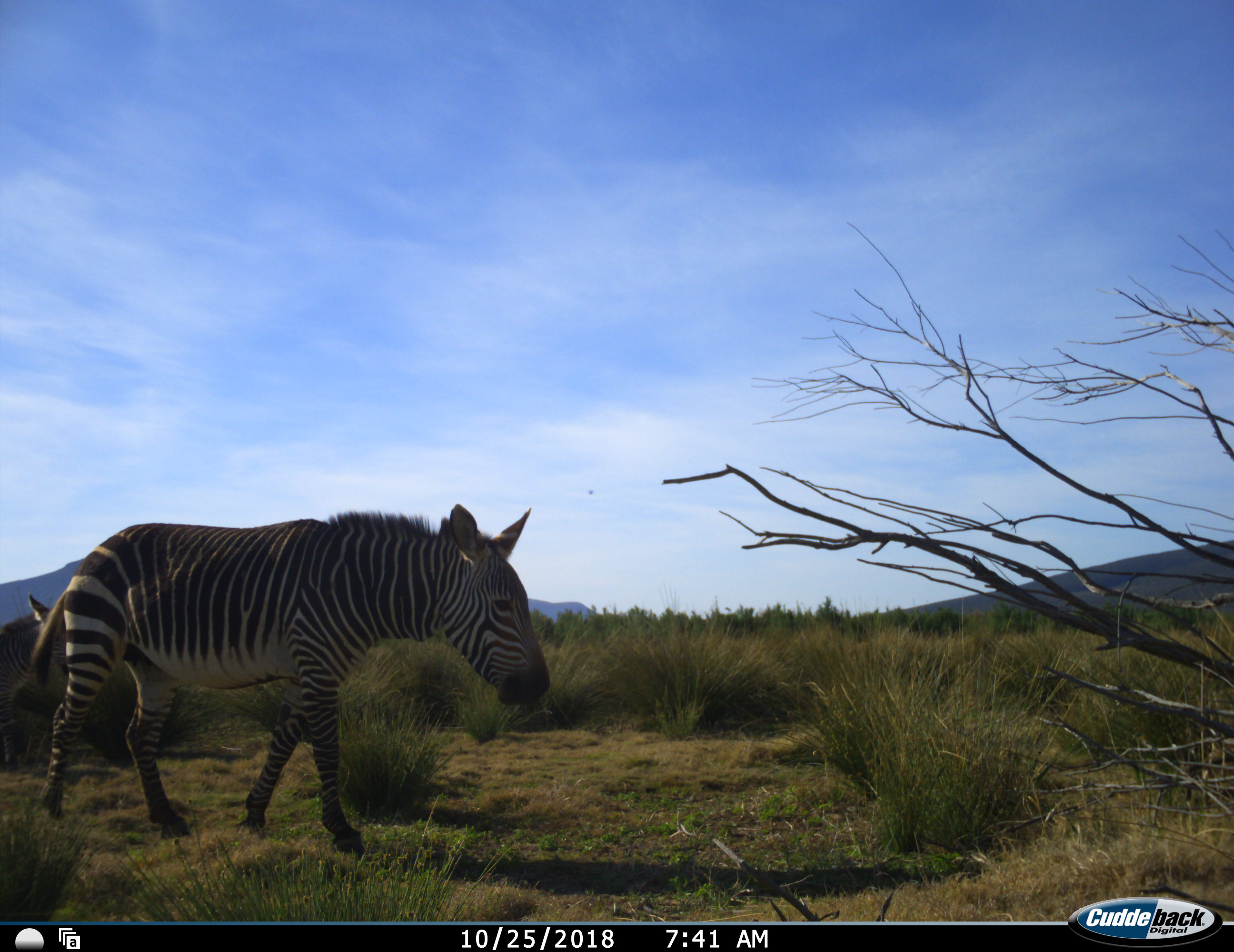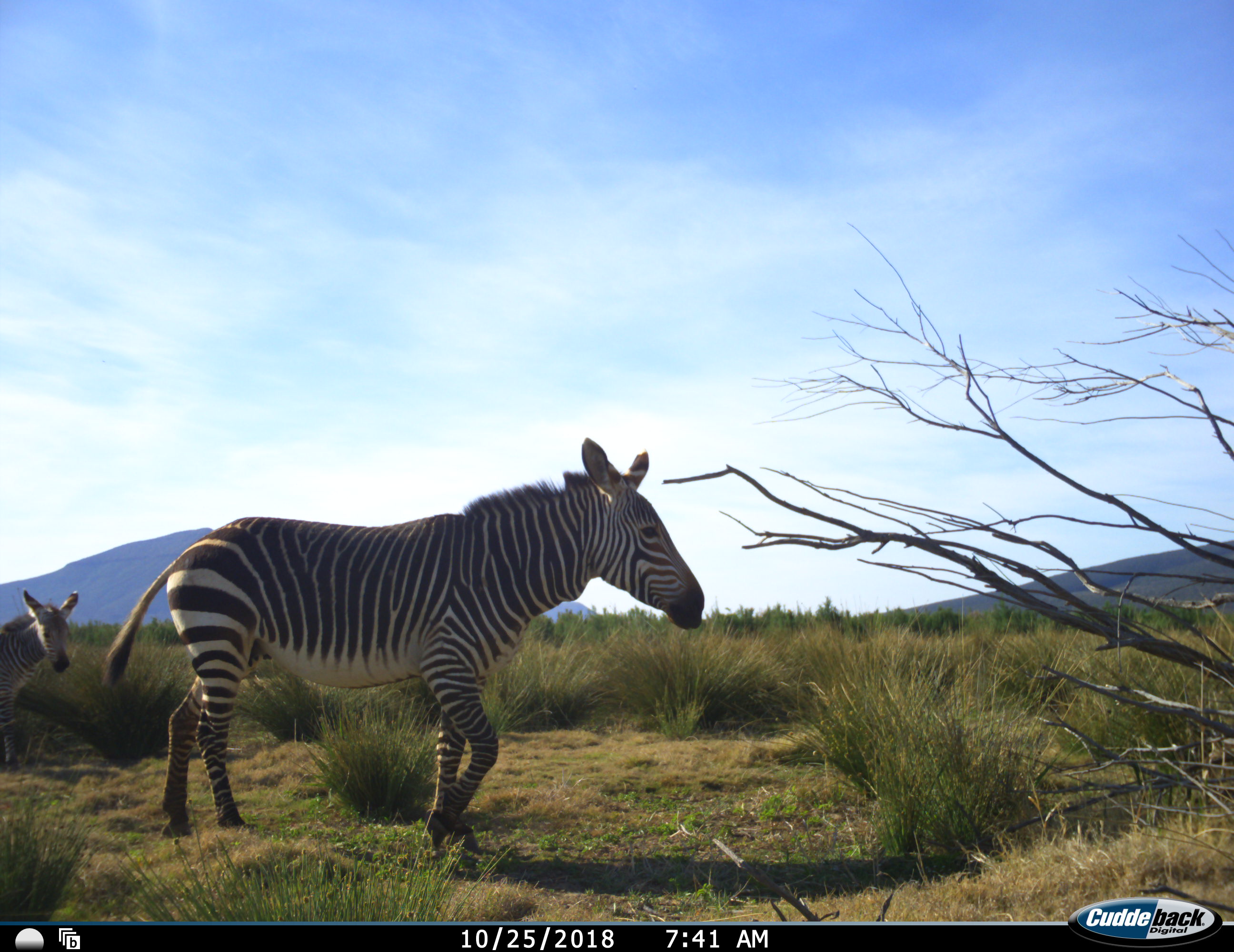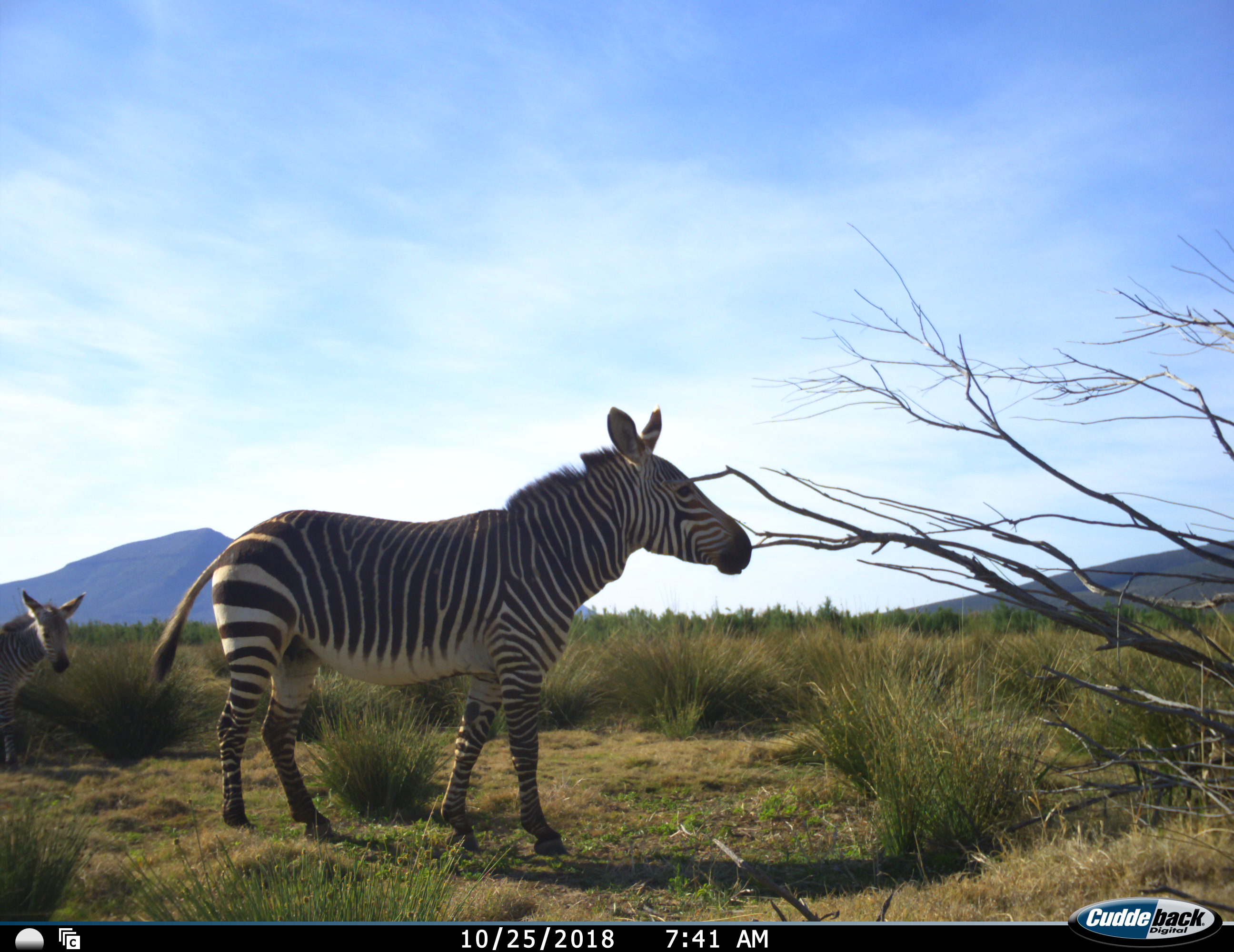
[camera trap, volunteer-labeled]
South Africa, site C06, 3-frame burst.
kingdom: Animalia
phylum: Chordata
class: Mammalia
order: Perissodactyla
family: Equidae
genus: Equus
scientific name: Equus zebra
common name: mountain zebra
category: zebramountain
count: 2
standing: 60%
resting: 0%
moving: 100%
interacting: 0%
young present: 30%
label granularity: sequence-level